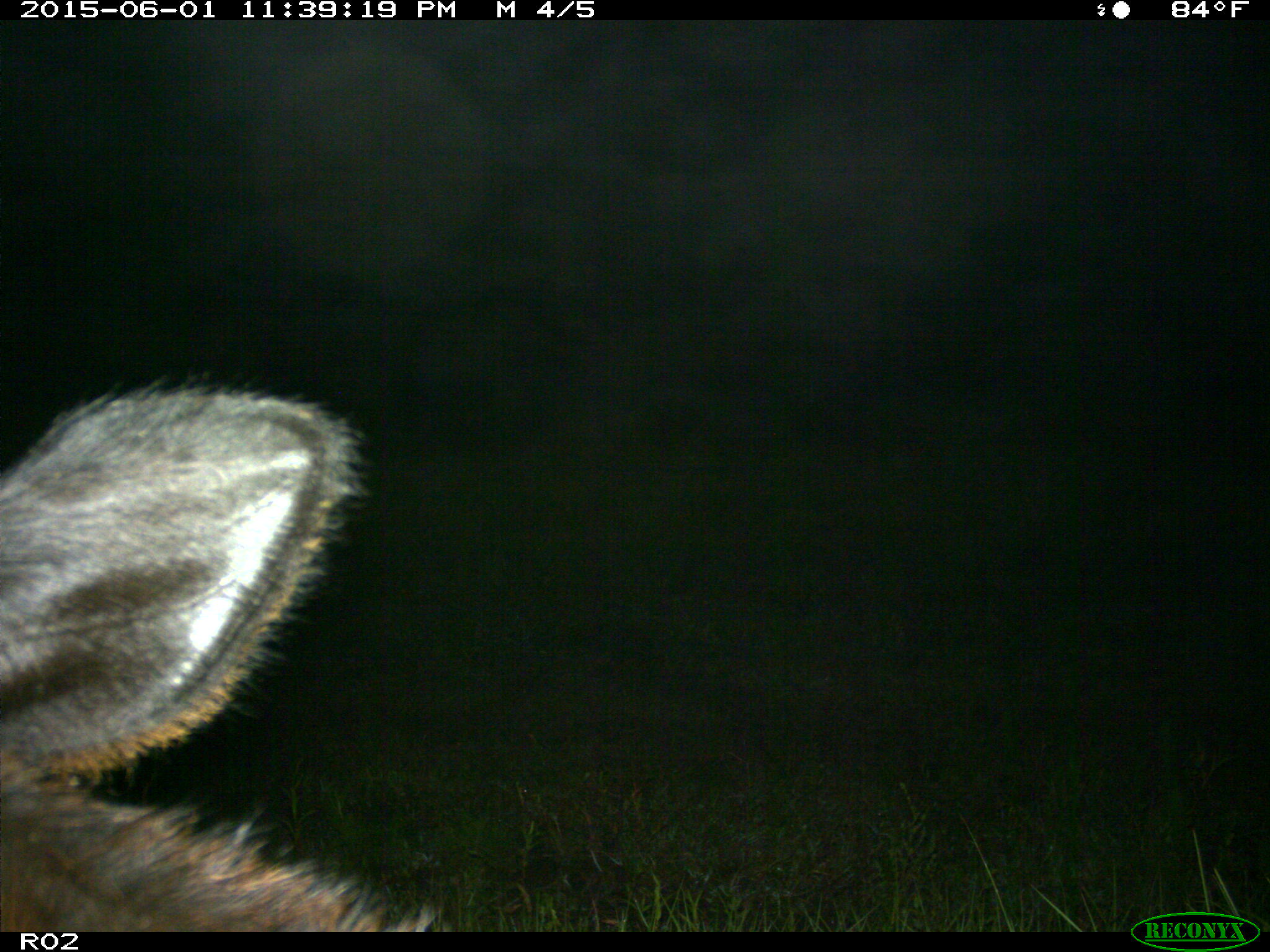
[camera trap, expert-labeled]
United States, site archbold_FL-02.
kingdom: Animalia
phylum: Chordata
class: Mammalia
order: Artiodactyla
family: Bovidae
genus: Bos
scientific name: Bos taurus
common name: domestic cow